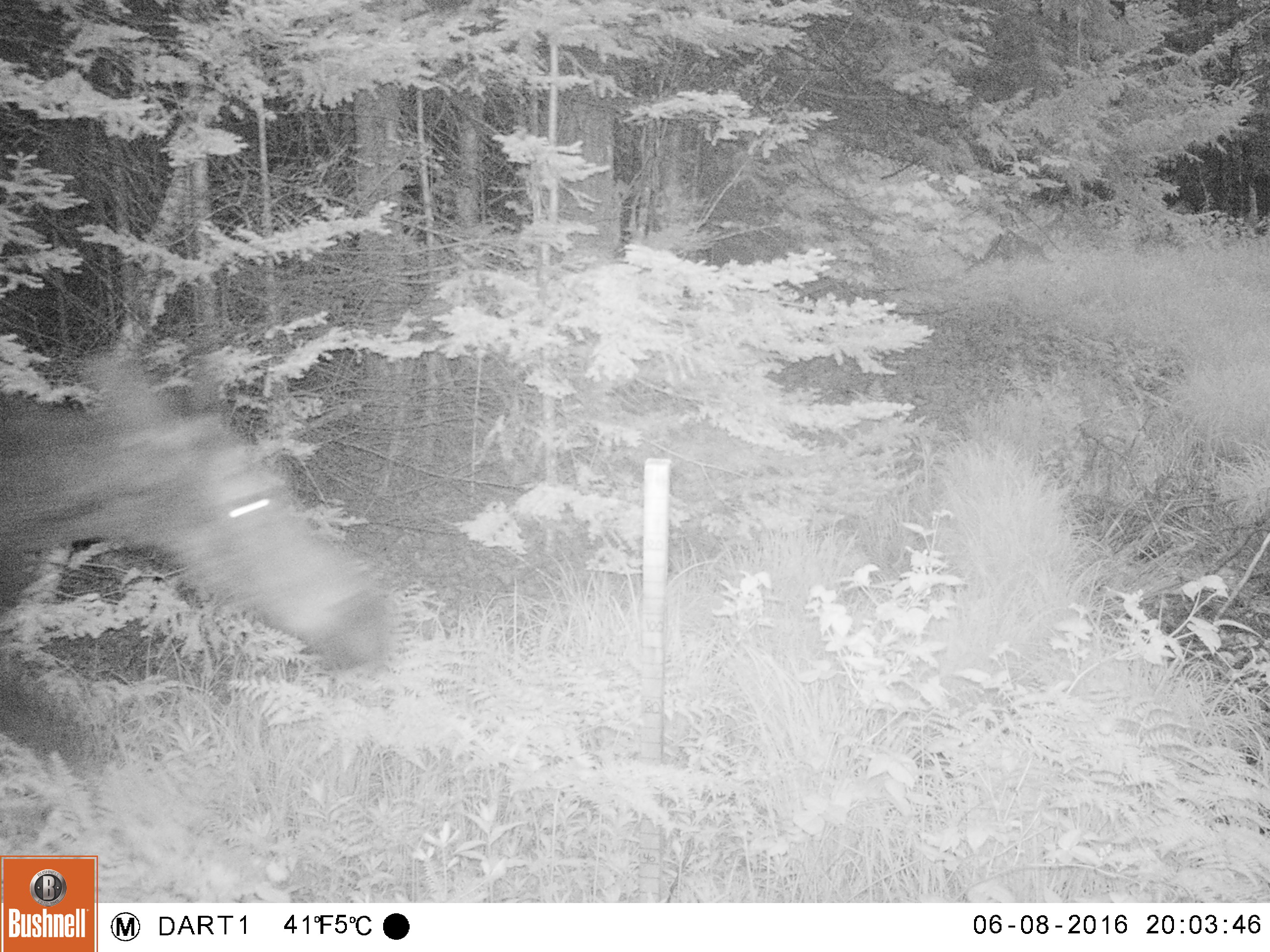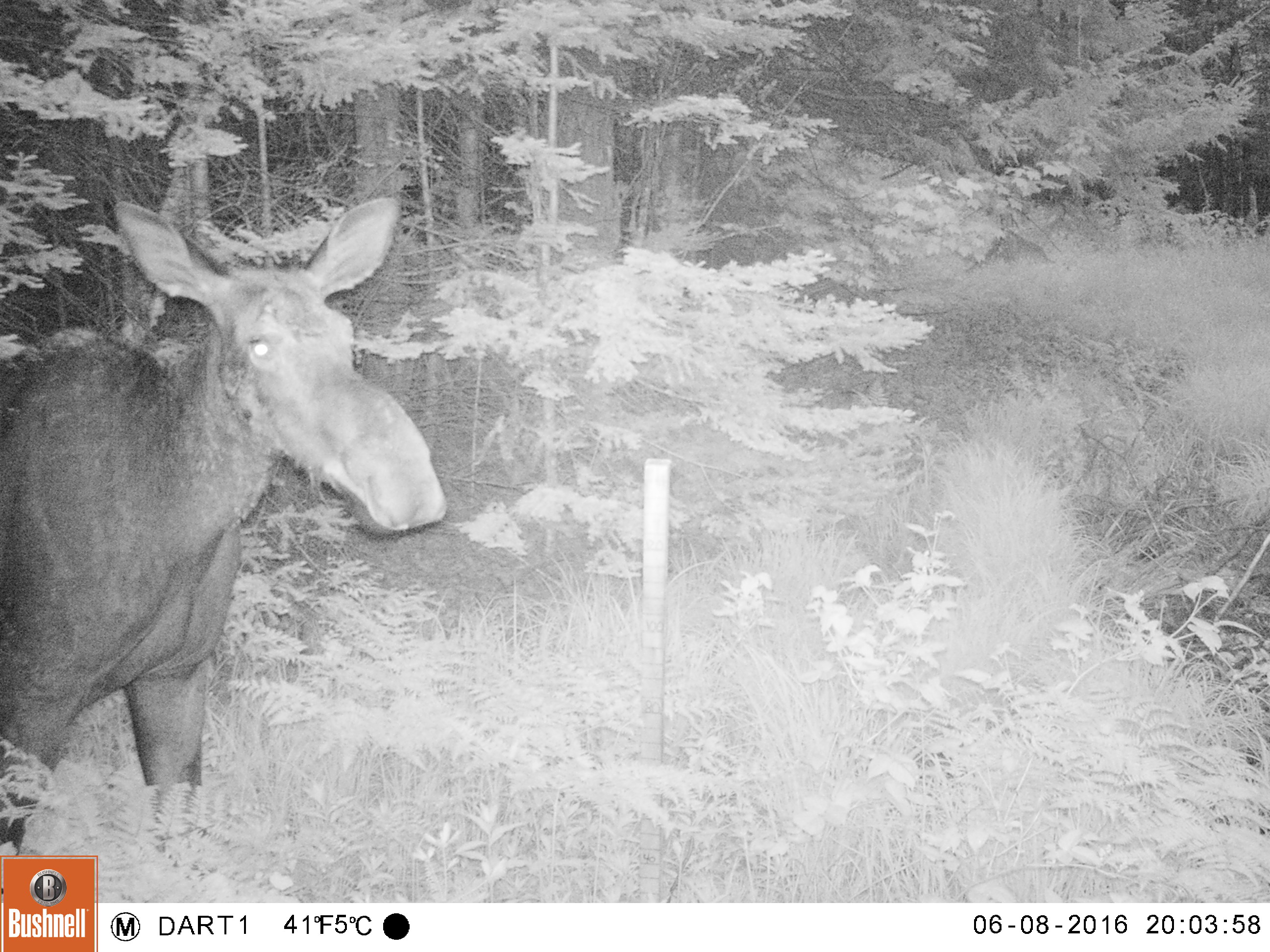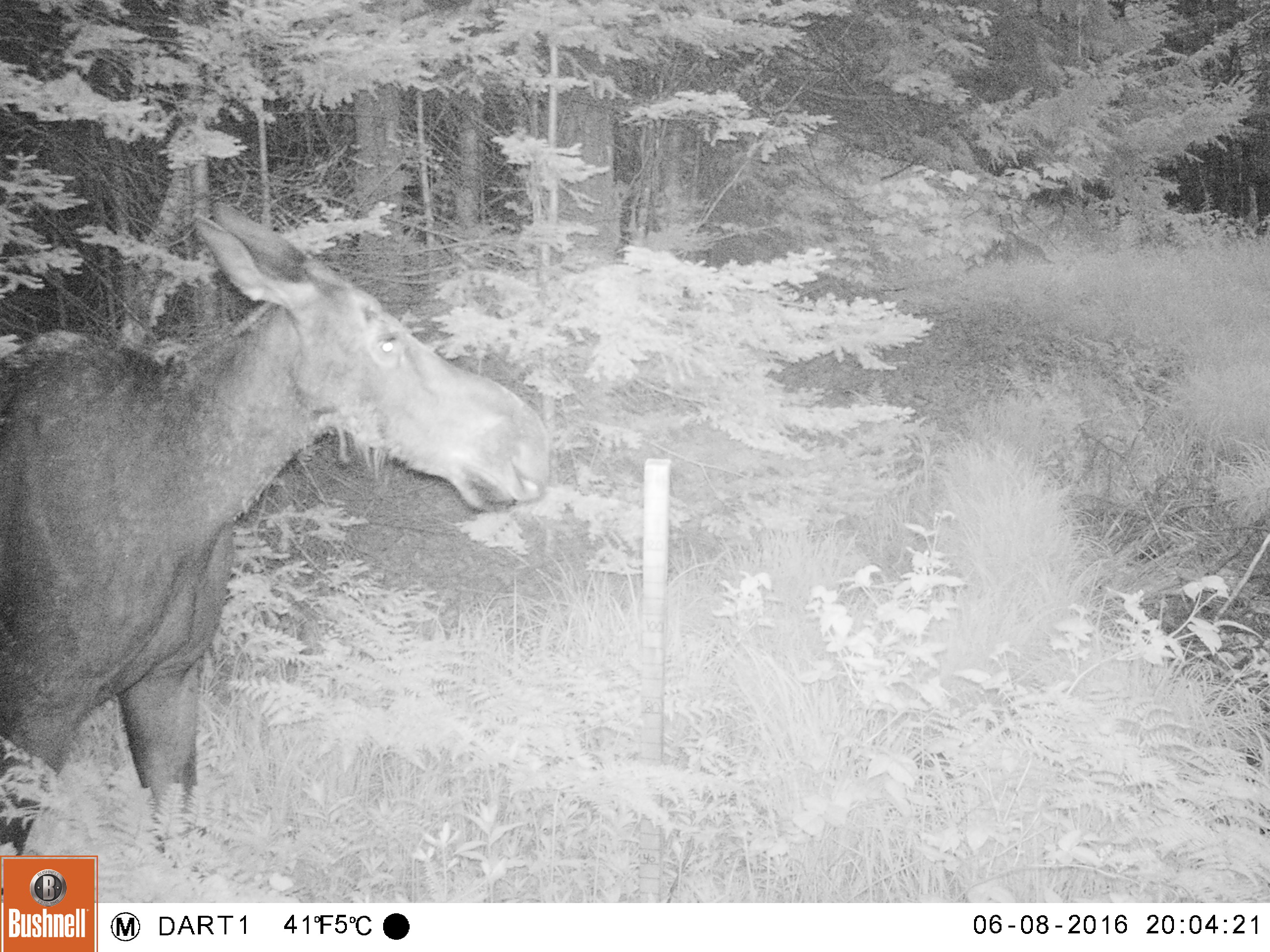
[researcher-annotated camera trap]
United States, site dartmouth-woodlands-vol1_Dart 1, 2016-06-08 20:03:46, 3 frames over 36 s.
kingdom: Animalia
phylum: Chordata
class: Mammalia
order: Artiodactyla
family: Cervidae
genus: Alces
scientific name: Alces alces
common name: moose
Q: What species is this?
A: Moose (Alces alces).